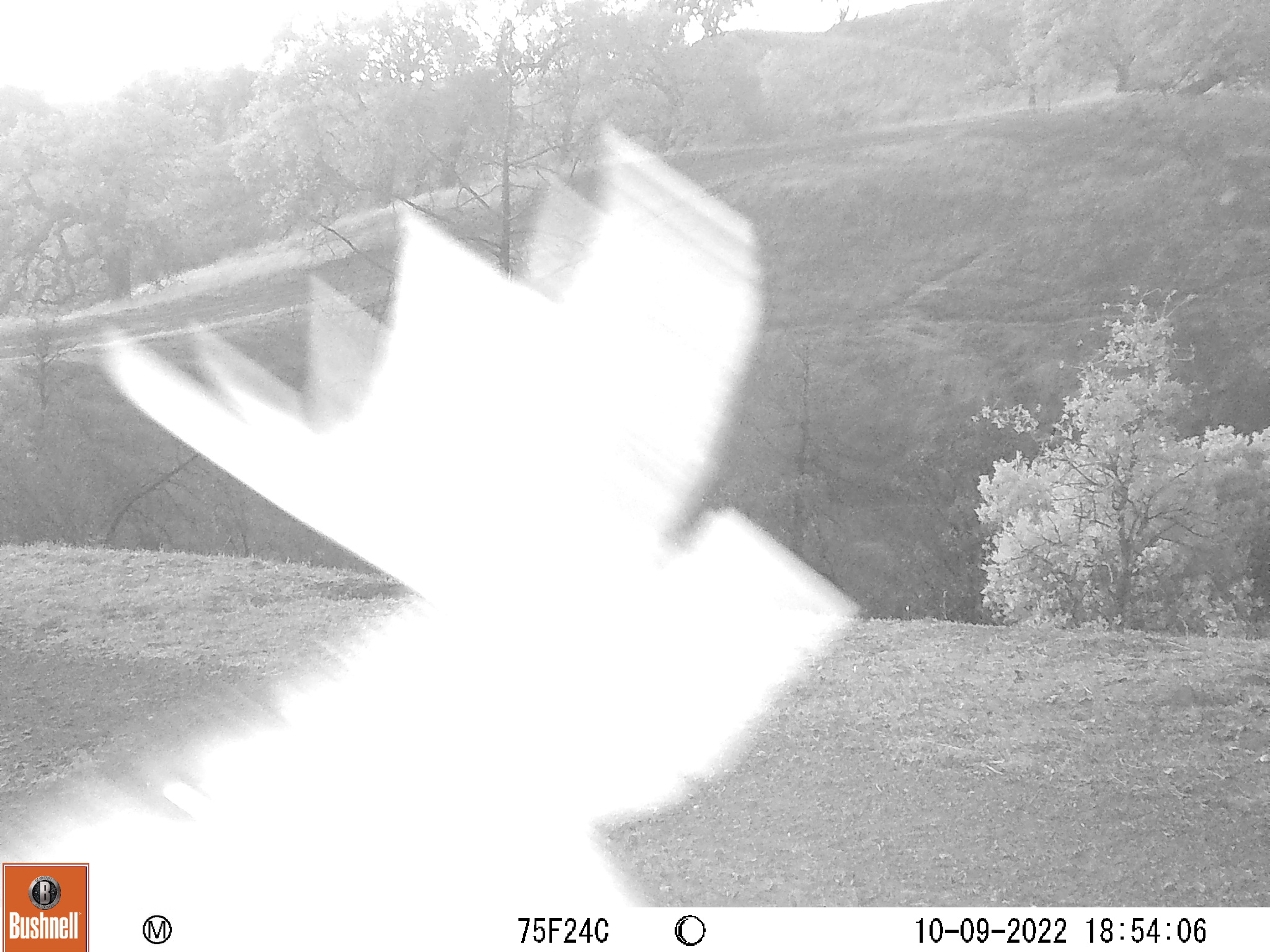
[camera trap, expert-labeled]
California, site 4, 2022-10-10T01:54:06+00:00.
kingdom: Animalia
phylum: Chordata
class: Mammalia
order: Artiodactyla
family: Cervidae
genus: Odocoileus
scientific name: Odocoileus hemionus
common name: mule deer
Mule deer (Odocoileus hemionus).